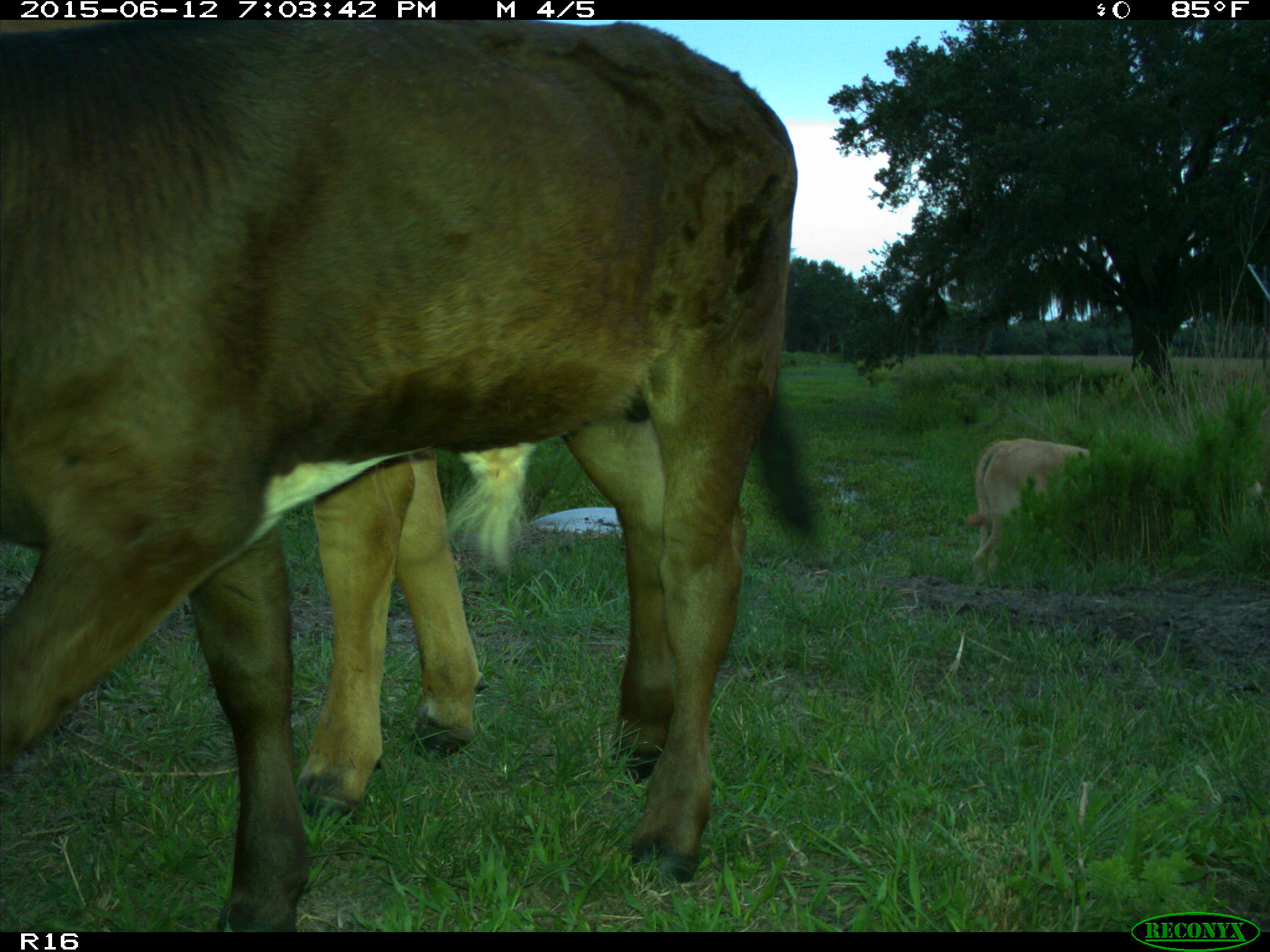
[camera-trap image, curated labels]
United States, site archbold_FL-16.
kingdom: Animalia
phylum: Chordata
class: Mammalia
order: Artiodactyla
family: Bovidae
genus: Bos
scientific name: Bos taurus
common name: domestic cow